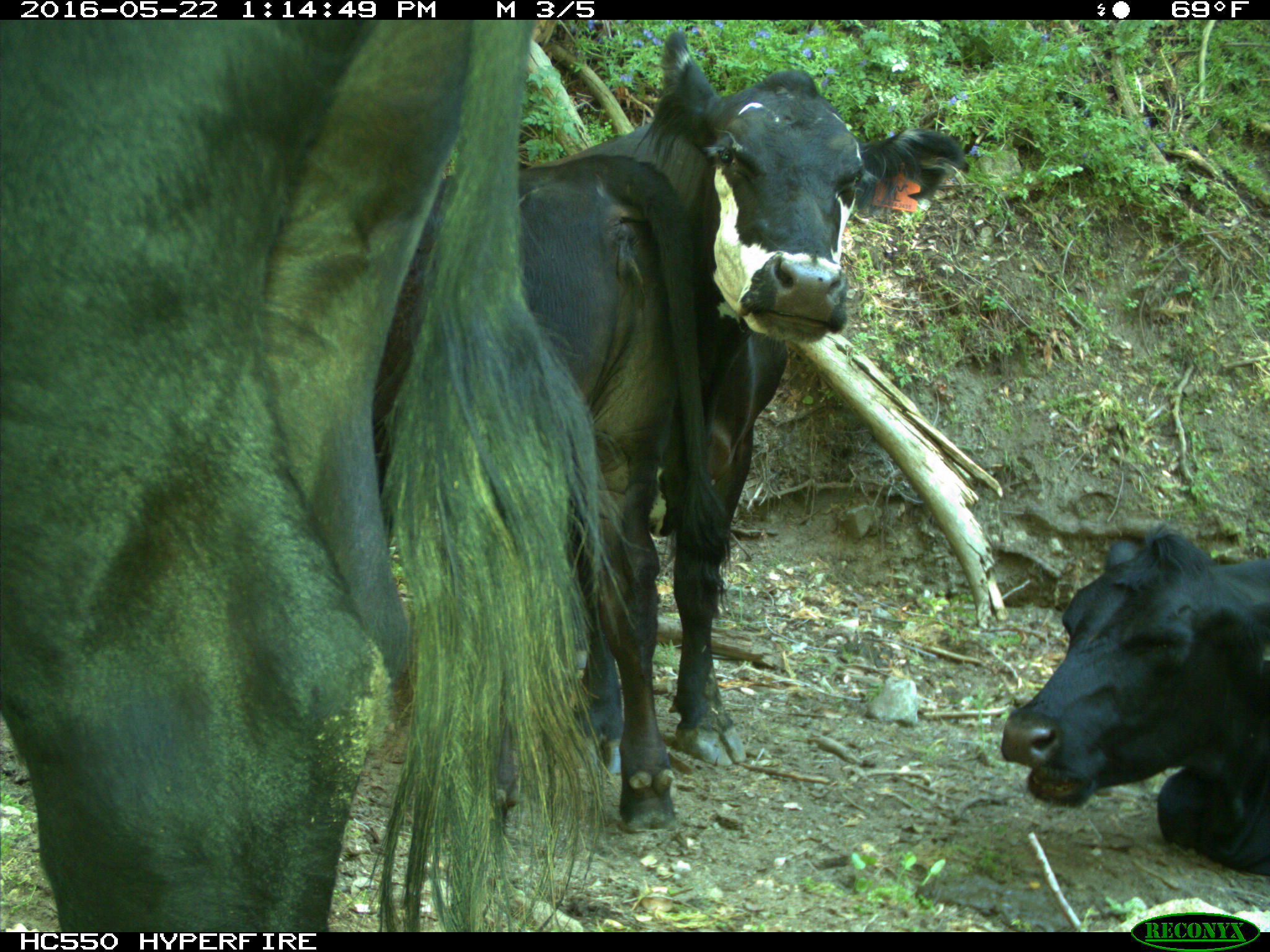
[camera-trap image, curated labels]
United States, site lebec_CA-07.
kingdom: Animalia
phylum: Chordata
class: Mammalia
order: Artiodactyla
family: Bovidae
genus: Bos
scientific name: Bos taurus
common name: domestic cow